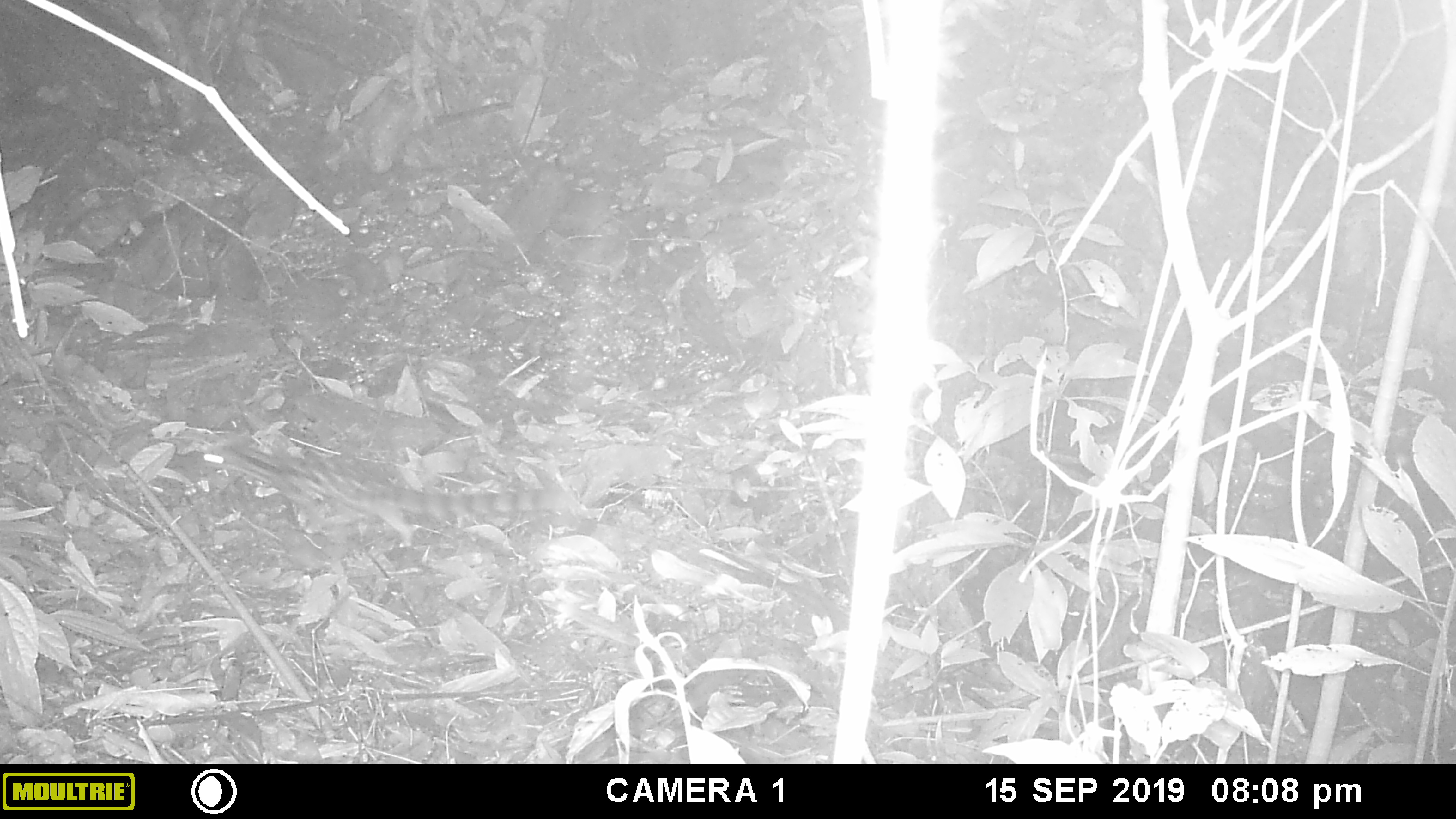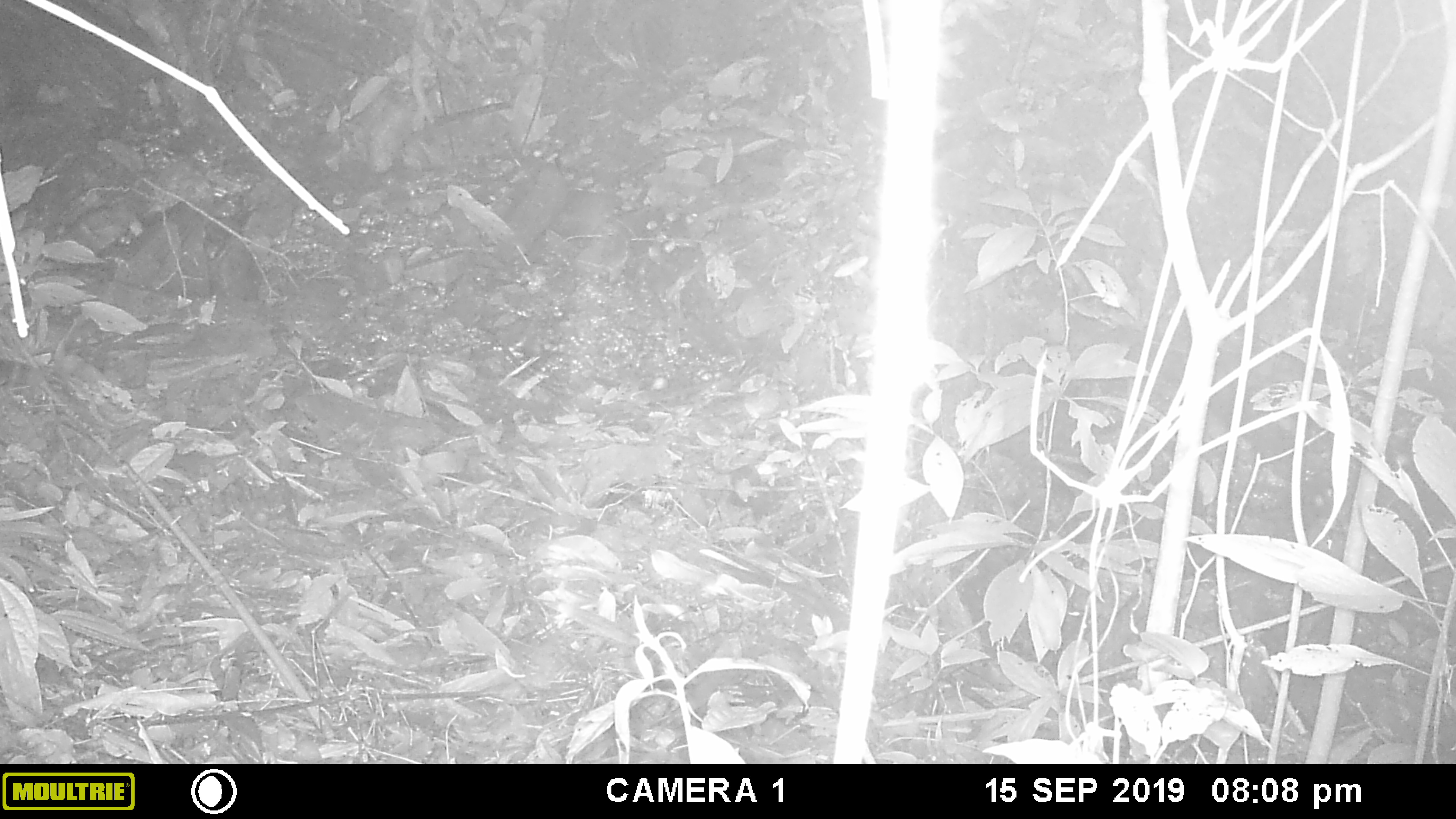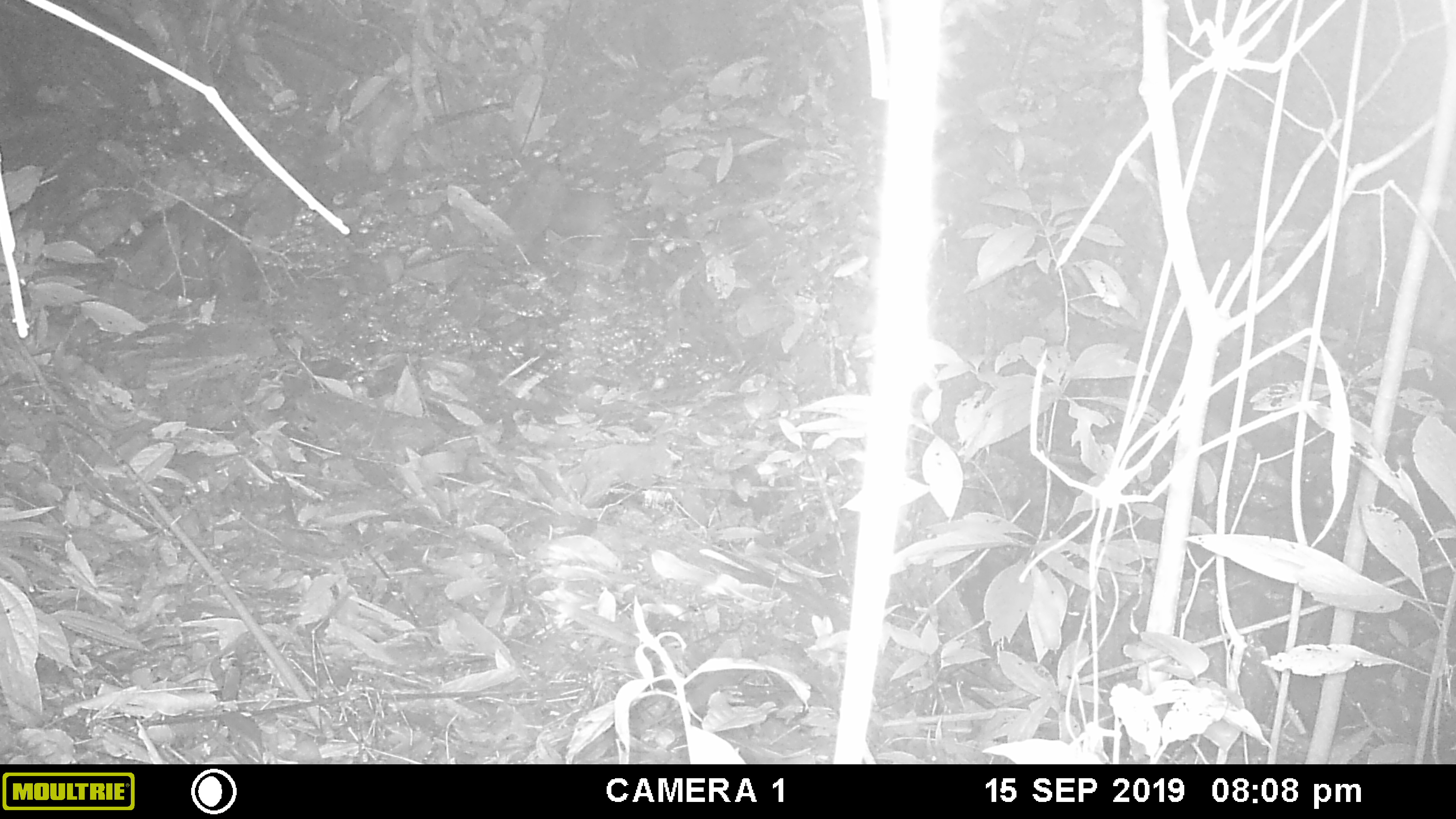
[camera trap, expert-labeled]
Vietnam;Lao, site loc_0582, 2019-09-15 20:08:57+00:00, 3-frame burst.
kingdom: Animalia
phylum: Chordata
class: Mammalia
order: Carnivora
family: Prionodontidae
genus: Prionodon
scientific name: Prionodon pardicolor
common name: spotted linsang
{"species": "spotted linsang (Prionodon pardicolor)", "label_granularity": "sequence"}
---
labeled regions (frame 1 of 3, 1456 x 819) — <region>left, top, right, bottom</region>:
spotted linsang: <region>200, 437, 588, 547</region>